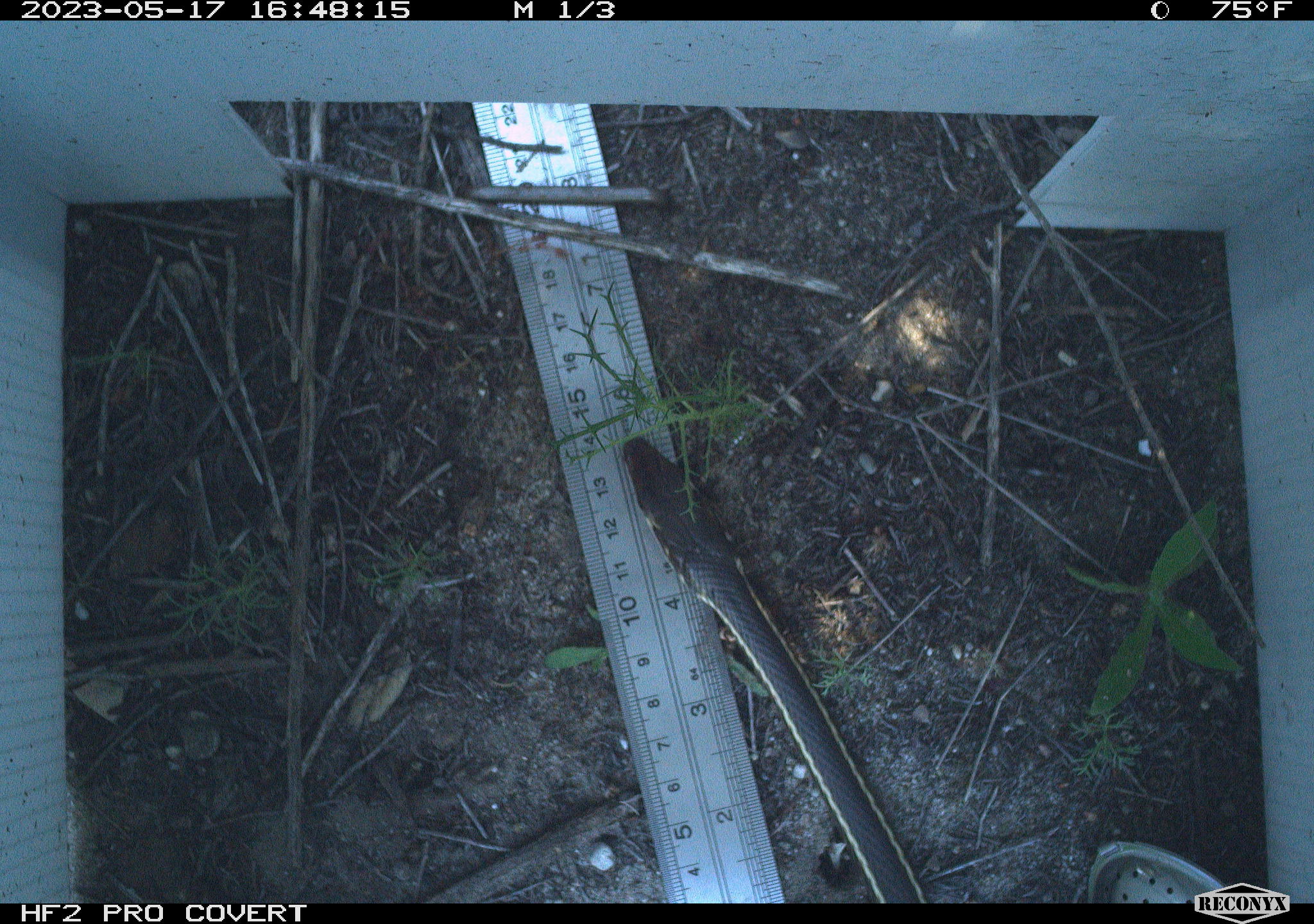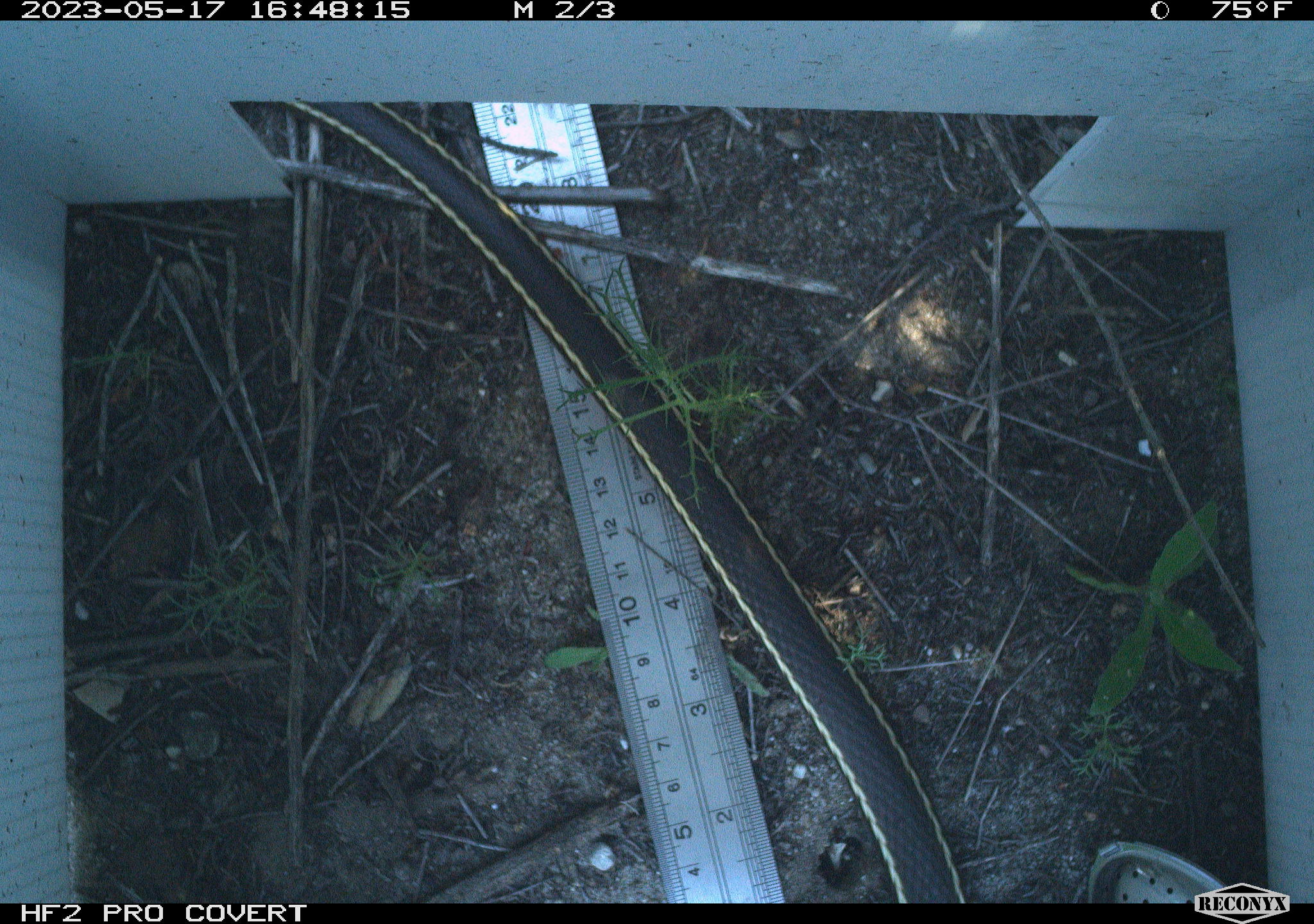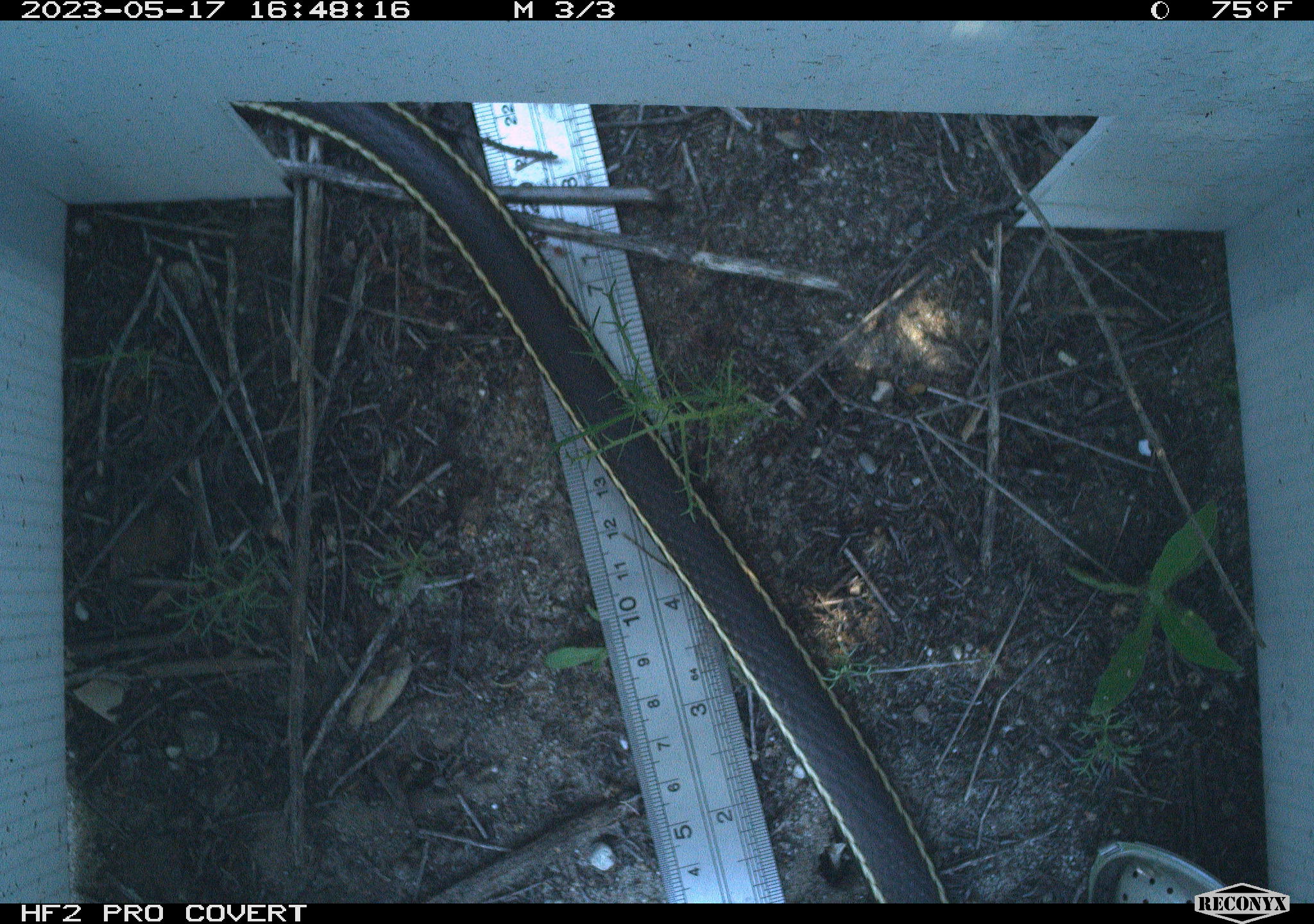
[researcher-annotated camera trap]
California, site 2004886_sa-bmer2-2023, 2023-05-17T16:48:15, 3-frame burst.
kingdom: Animalia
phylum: Chordata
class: Reptilia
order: Squamata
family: Colubridae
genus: Coluber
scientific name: Coluber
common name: north american racers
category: coluber species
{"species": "coluber species (north american racers) (Coluber)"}